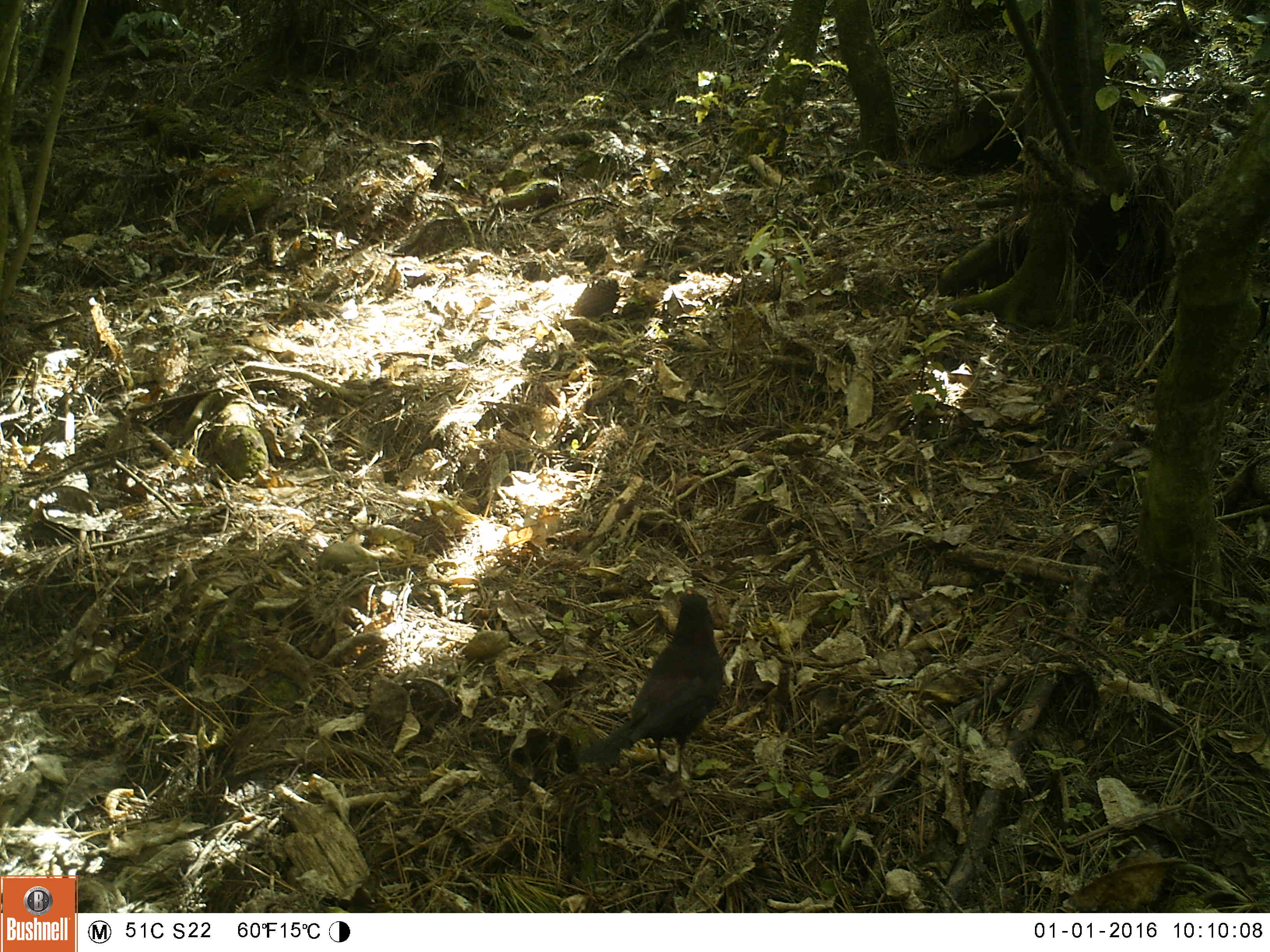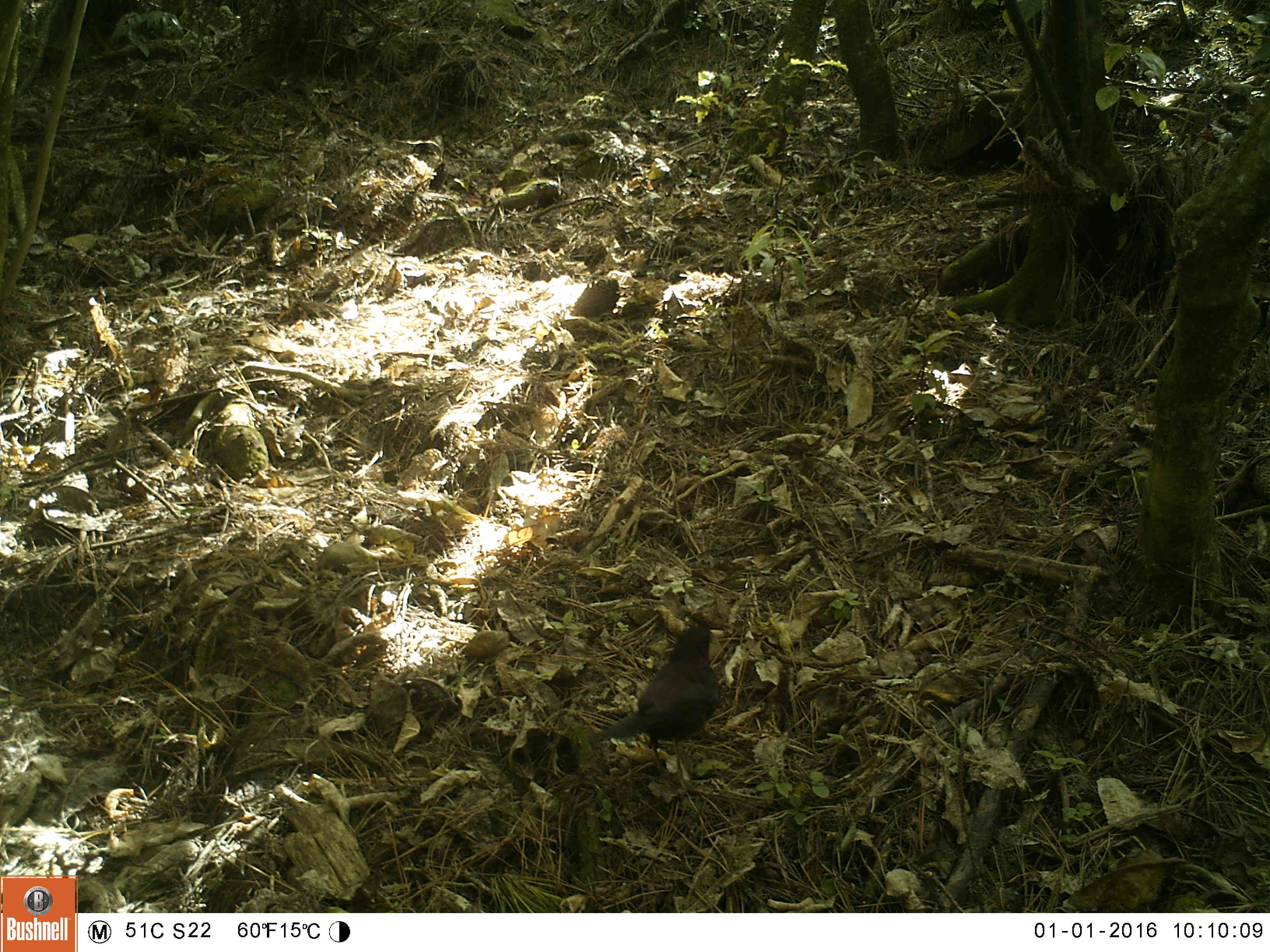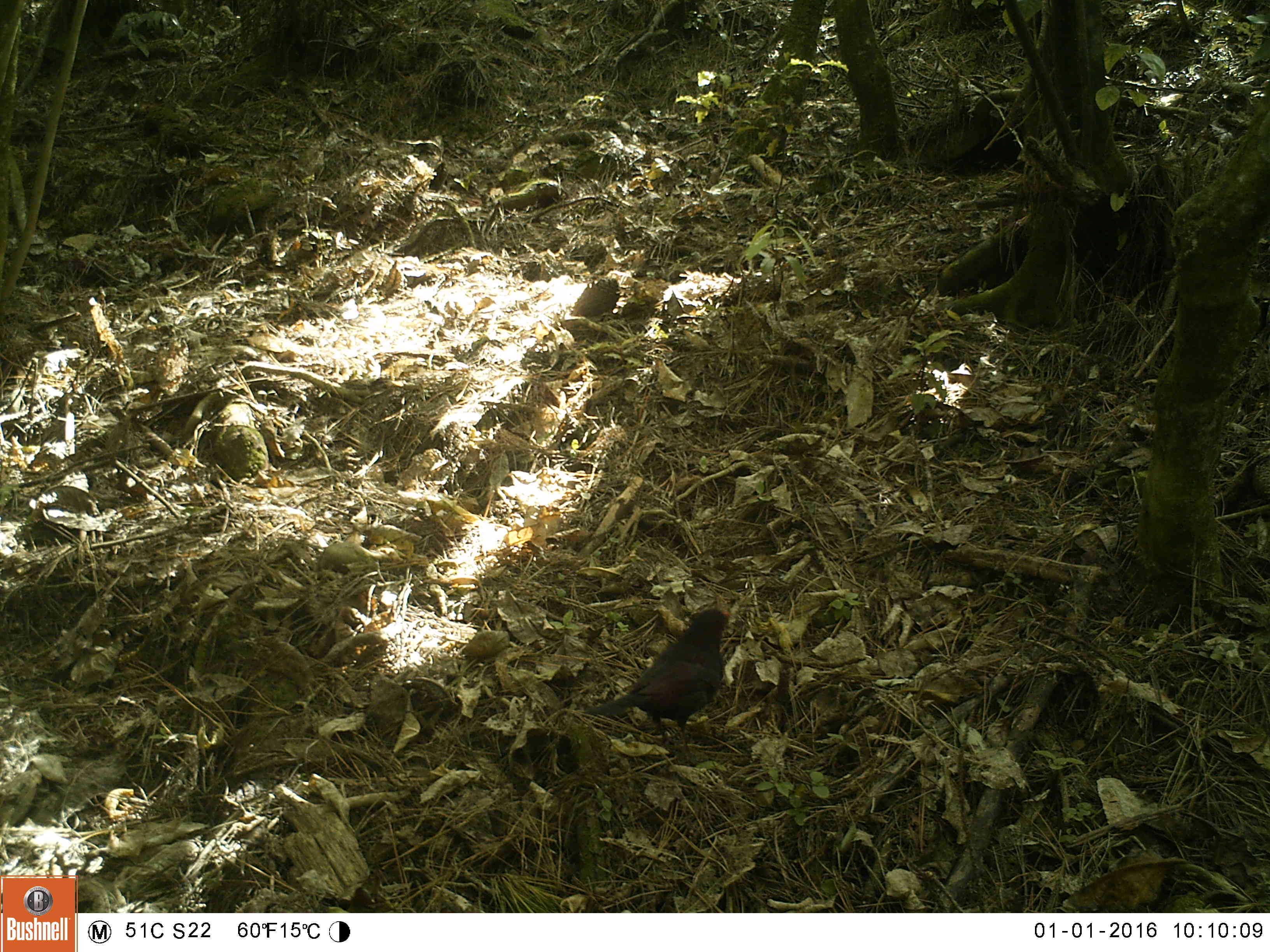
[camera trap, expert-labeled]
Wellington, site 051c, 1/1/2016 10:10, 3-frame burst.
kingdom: Animalia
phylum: Chordata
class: Aves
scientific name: Aves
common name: bird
Bird (Aves).